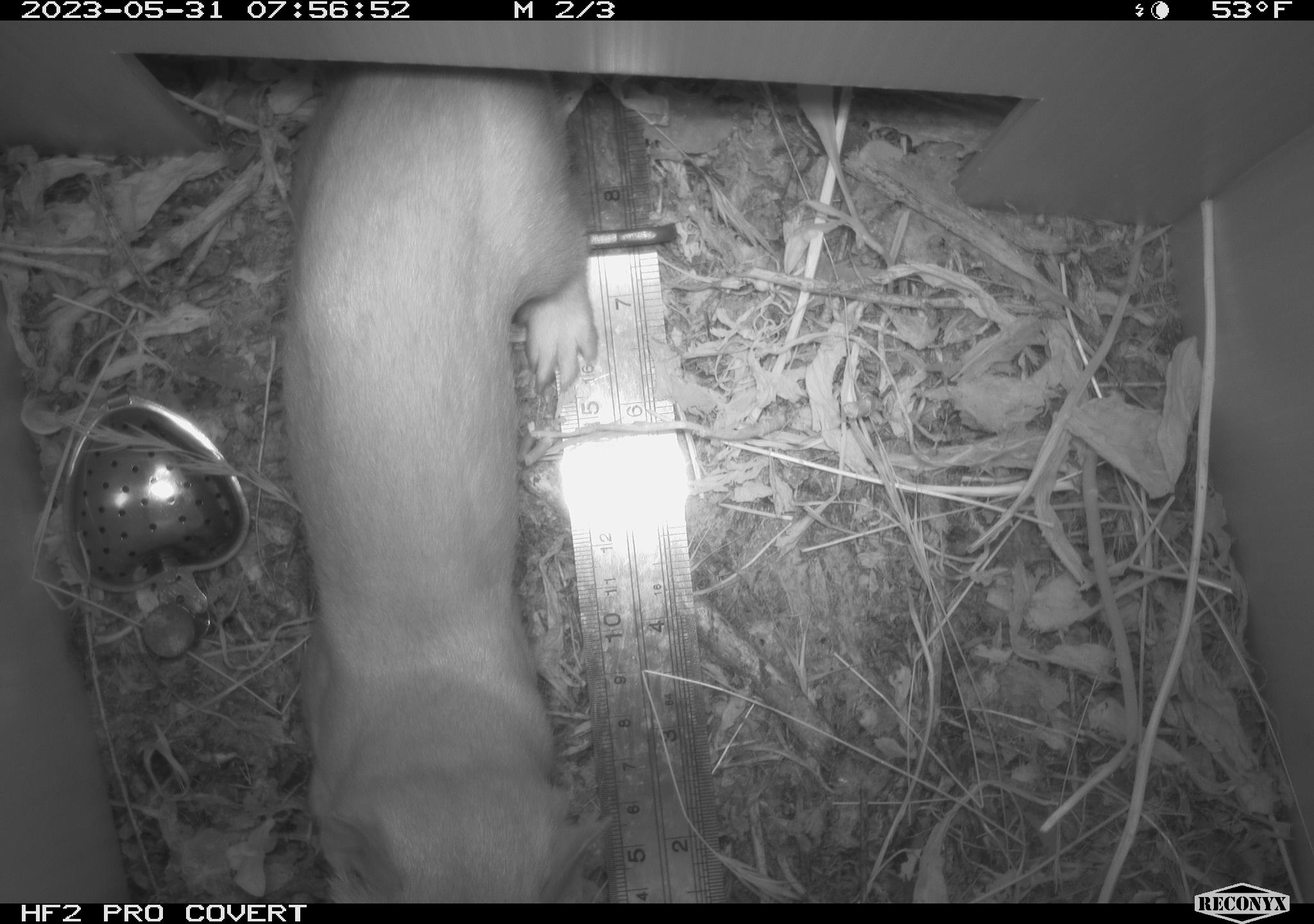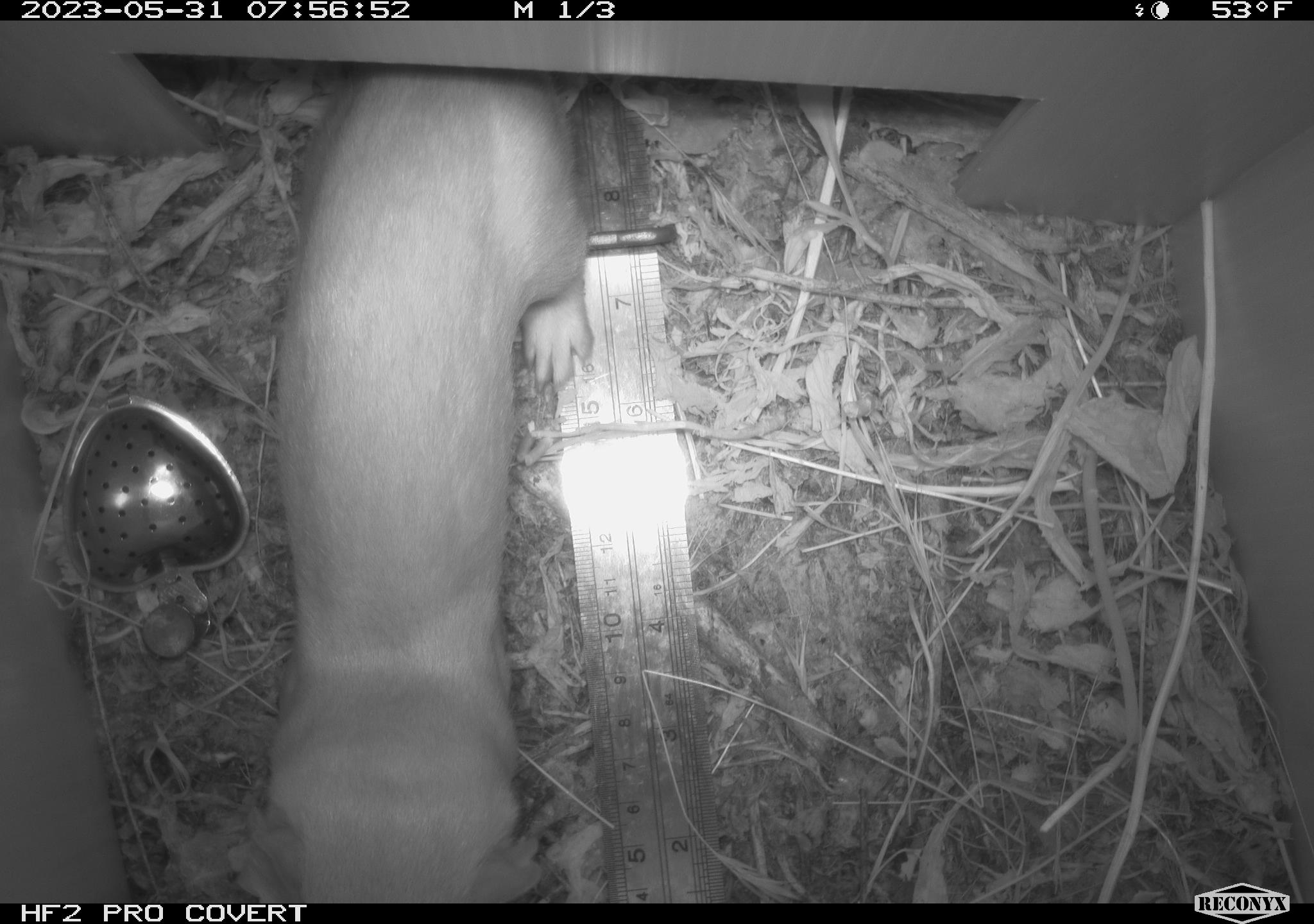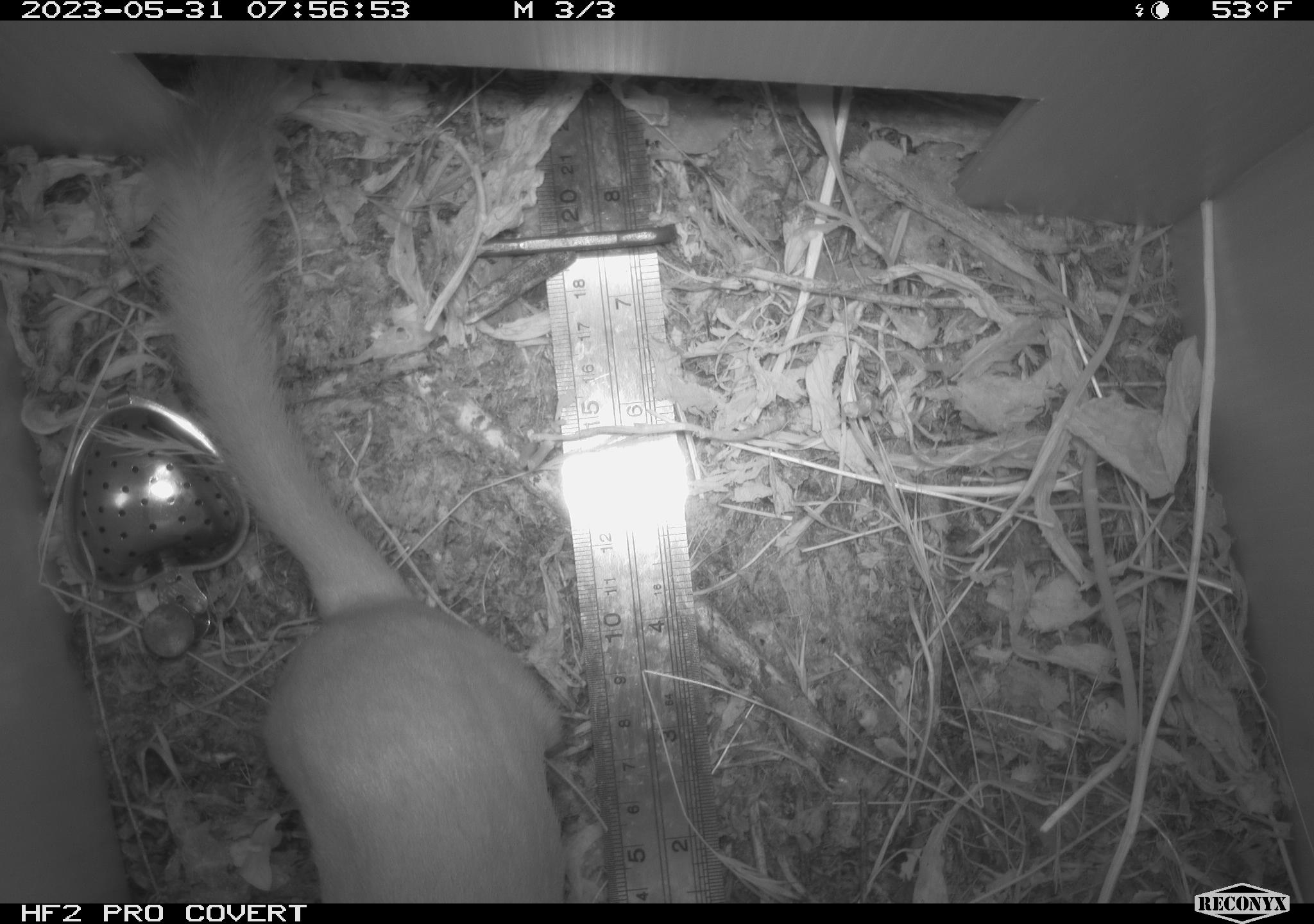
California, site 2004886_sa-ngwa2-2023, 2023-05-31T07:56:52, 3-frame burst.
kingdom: Animalia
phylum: Chordata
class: Mammalia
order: Carnivora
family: Mustelidae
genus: Neogale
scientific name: Neogale frenata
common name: long-tailed weasel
Long-tailed weasel (Neogale frenata).